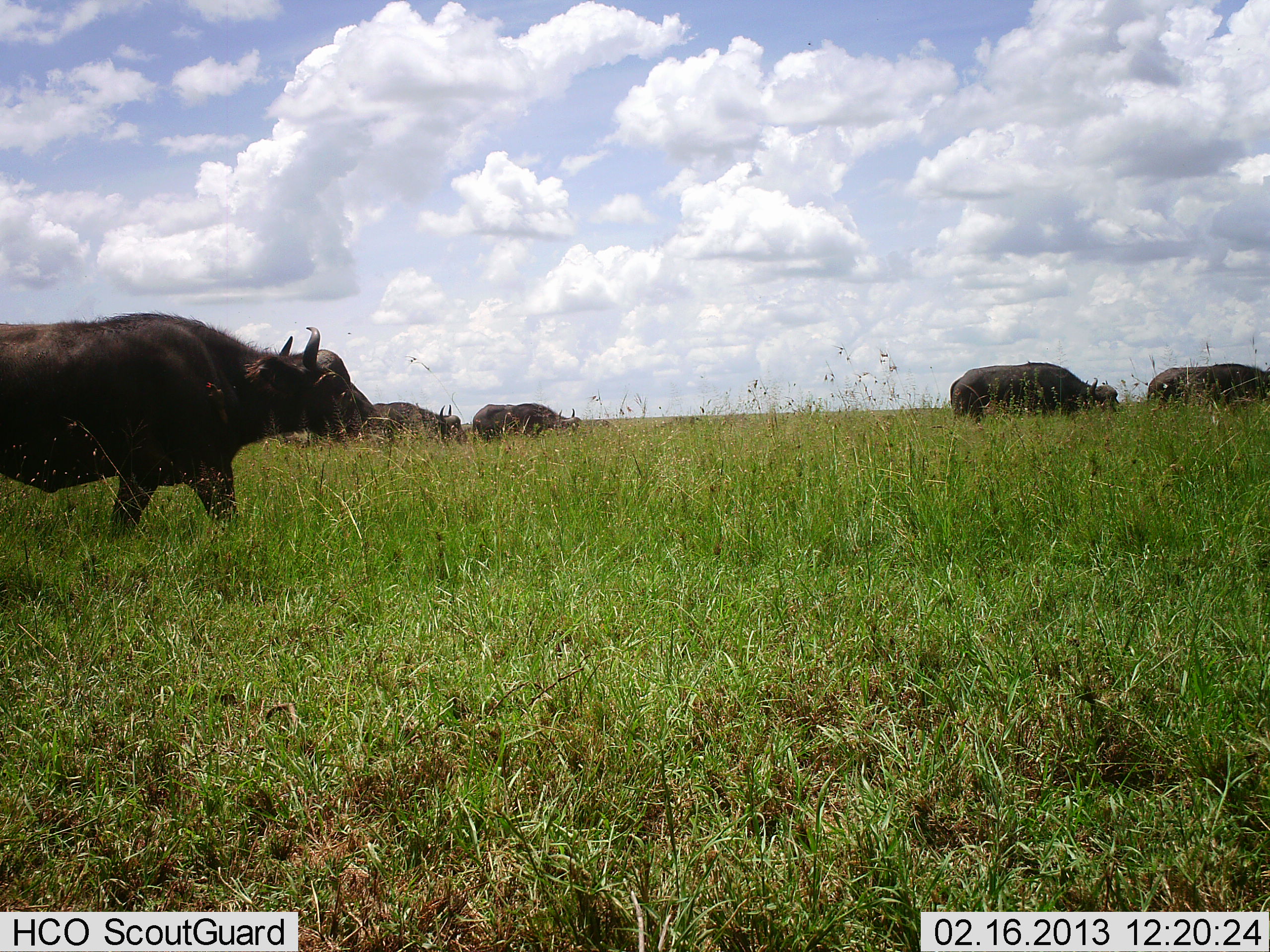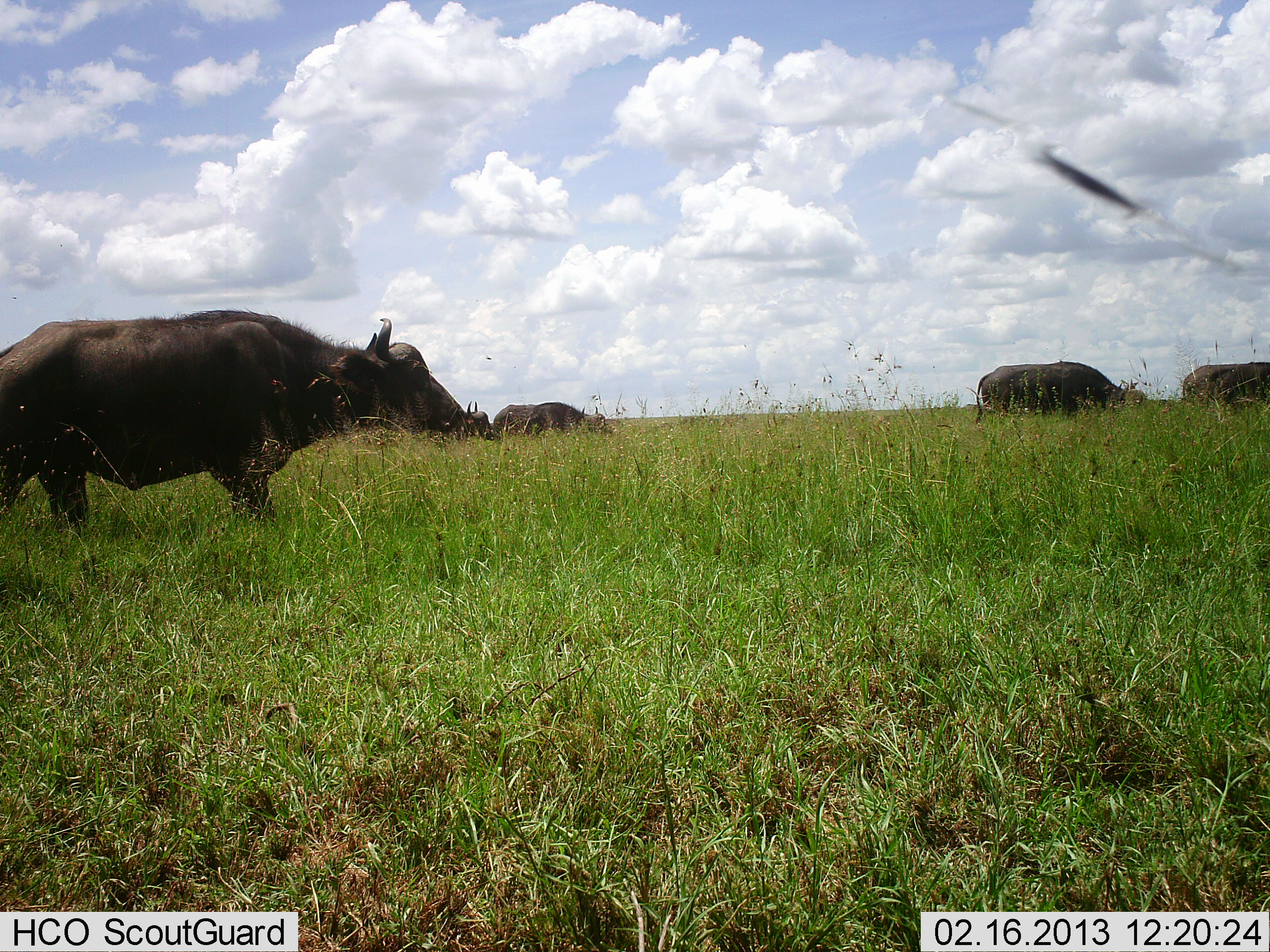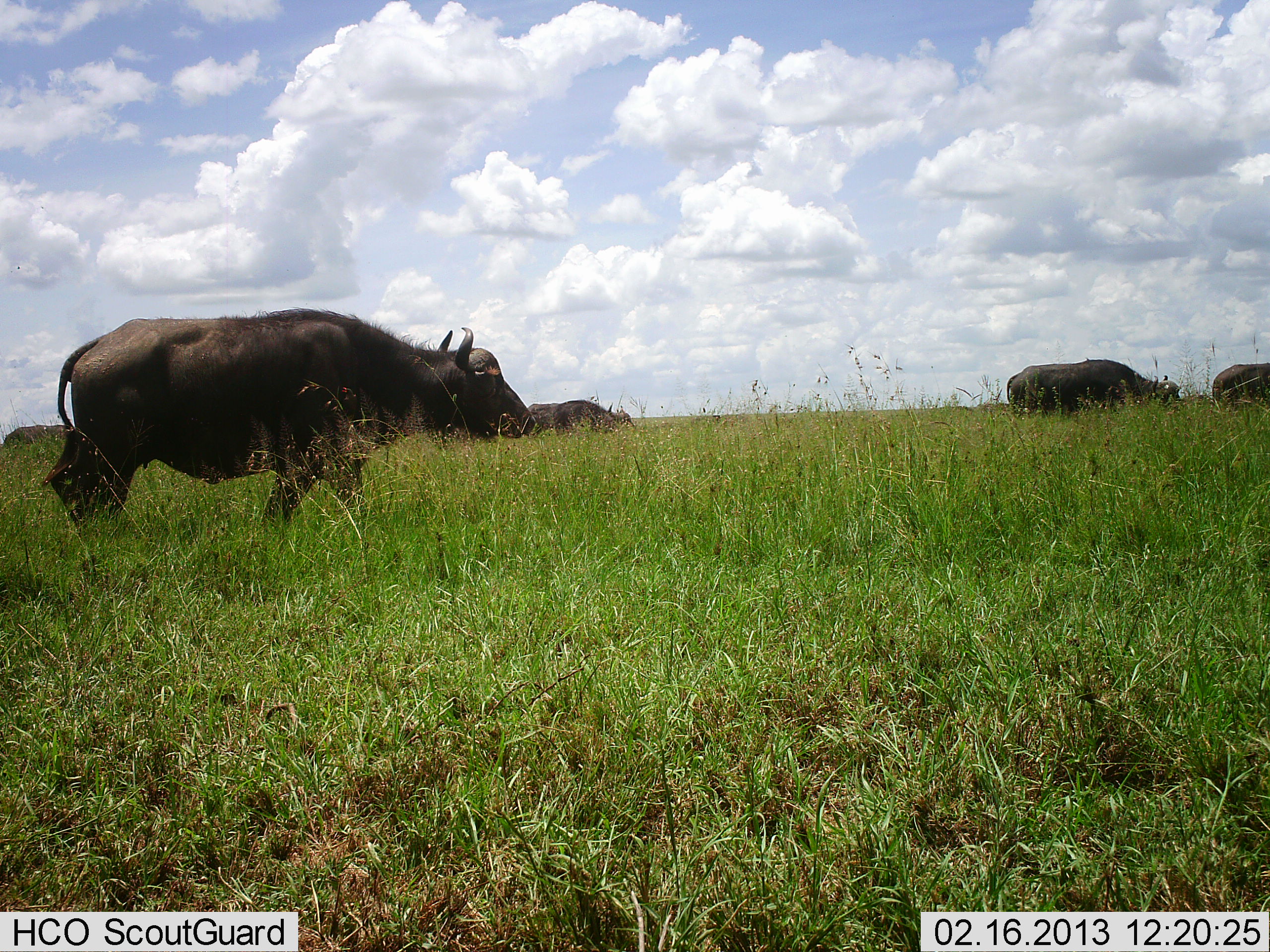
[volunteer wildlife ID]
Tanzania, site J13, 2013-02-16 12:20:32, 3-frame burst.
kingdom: Animalia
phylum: Chordata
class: Mammalia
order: Artiodactyla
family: Bovidae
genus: Syncerus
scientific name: Syncerus caffer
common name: cape buffalo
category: buffalo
Buffalo (cape buffalo) (Syncerus caffer), count 5. Behavior (volunteer vote fractions): standing 8%, resting 0%, moving 100%, interacting 0%. Young present (vote fraction): 0%. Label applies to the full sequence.